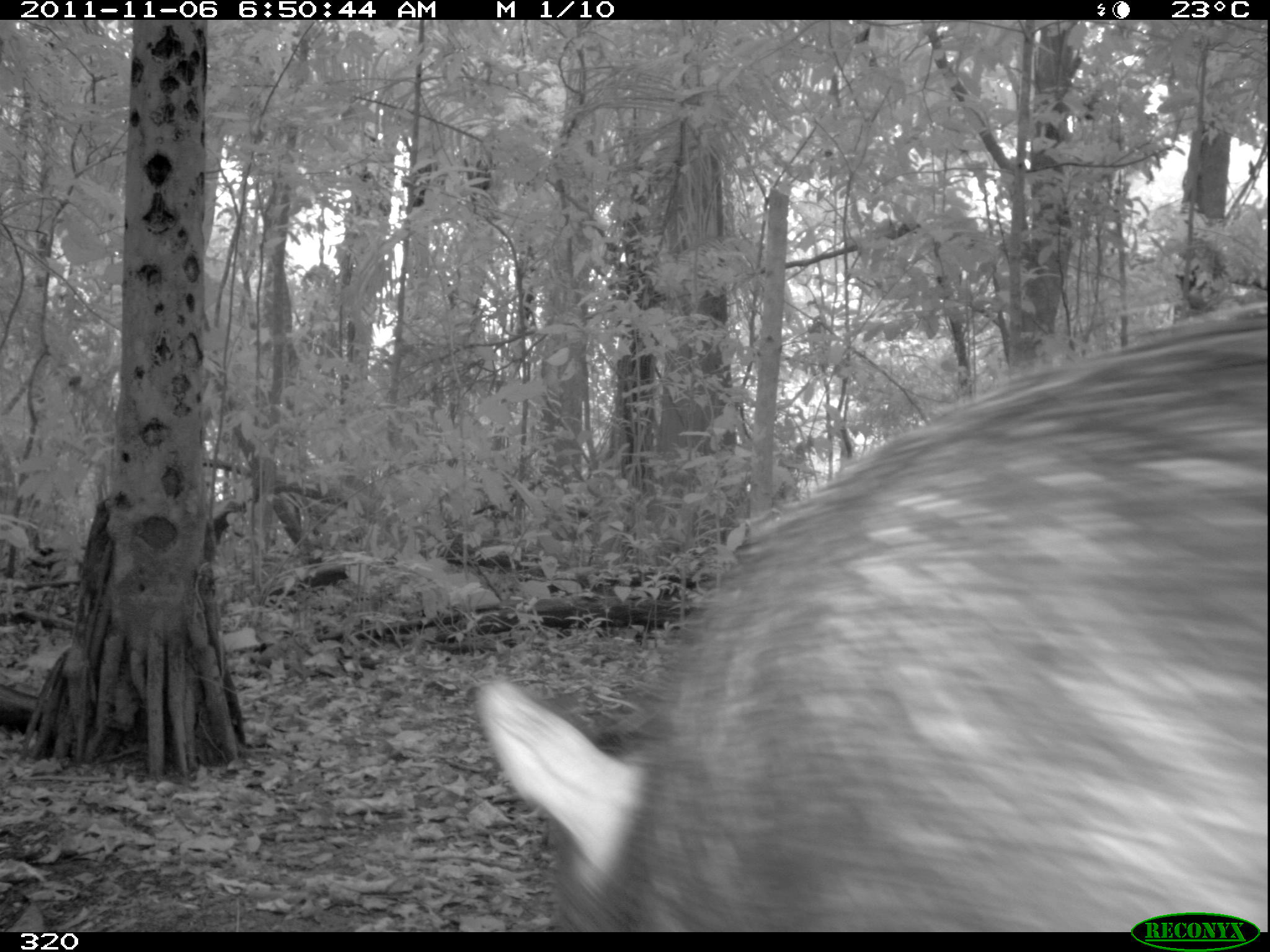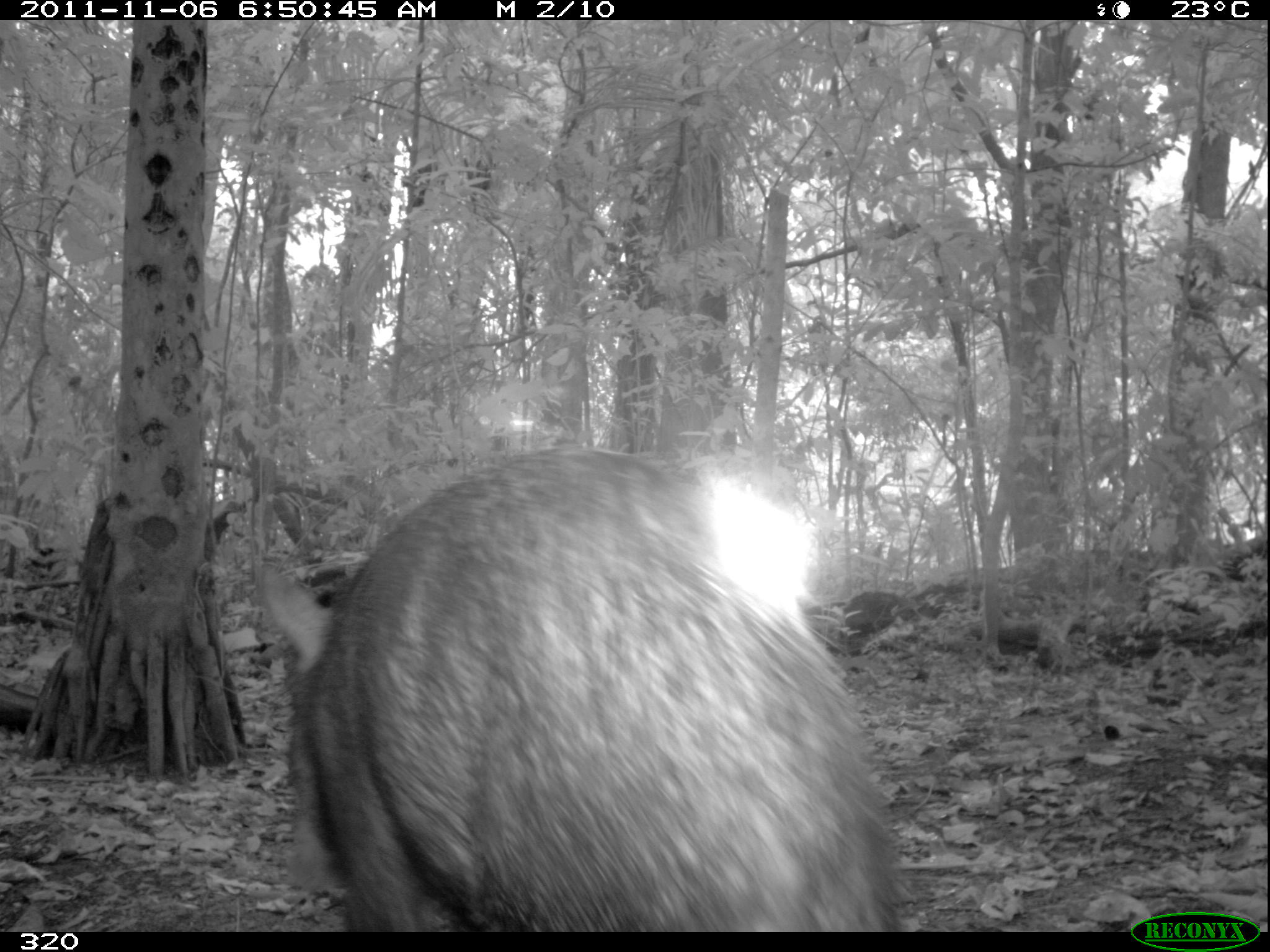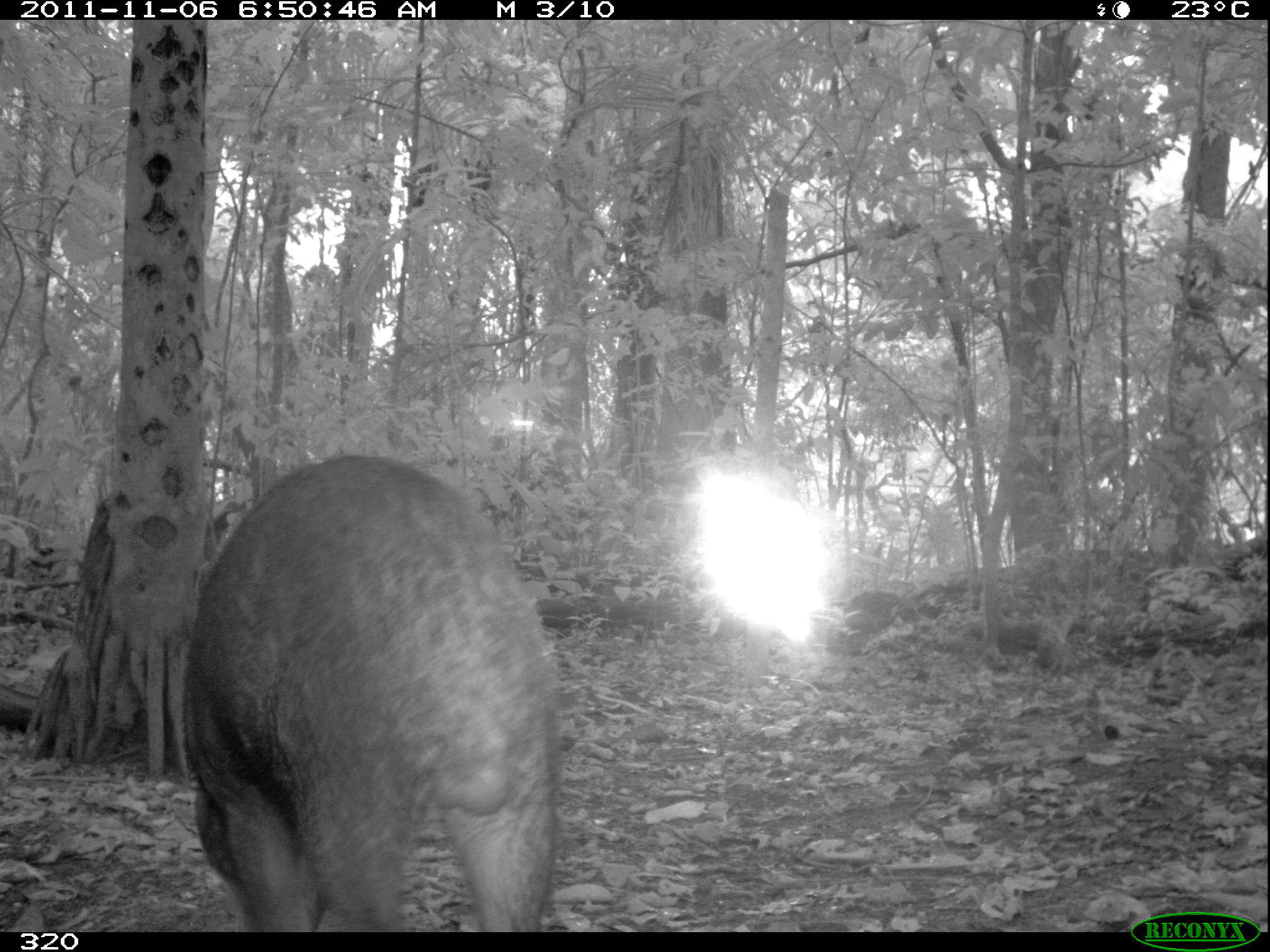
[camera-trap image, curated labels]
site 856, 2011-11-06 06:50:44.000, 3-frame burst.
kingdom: Animalia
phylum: Chordata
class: Mammalia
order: Artiodactyla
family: Tayassuidae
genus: Tayassu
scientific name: Tayassu pecari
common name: white-lipped peccary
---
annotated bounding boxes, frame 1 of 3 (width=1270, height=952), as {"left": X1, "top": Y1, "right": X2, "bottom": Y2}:
tayassu pecari: {"left": 471, "top": 296, "right": 1270, "bottom": 932}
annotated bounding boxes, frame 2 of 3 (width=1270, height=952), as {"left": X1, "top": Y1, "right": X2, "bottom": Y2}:
tayassu pecari: {"left": 256, "top": 443, "right": 898, "bottom": 932}